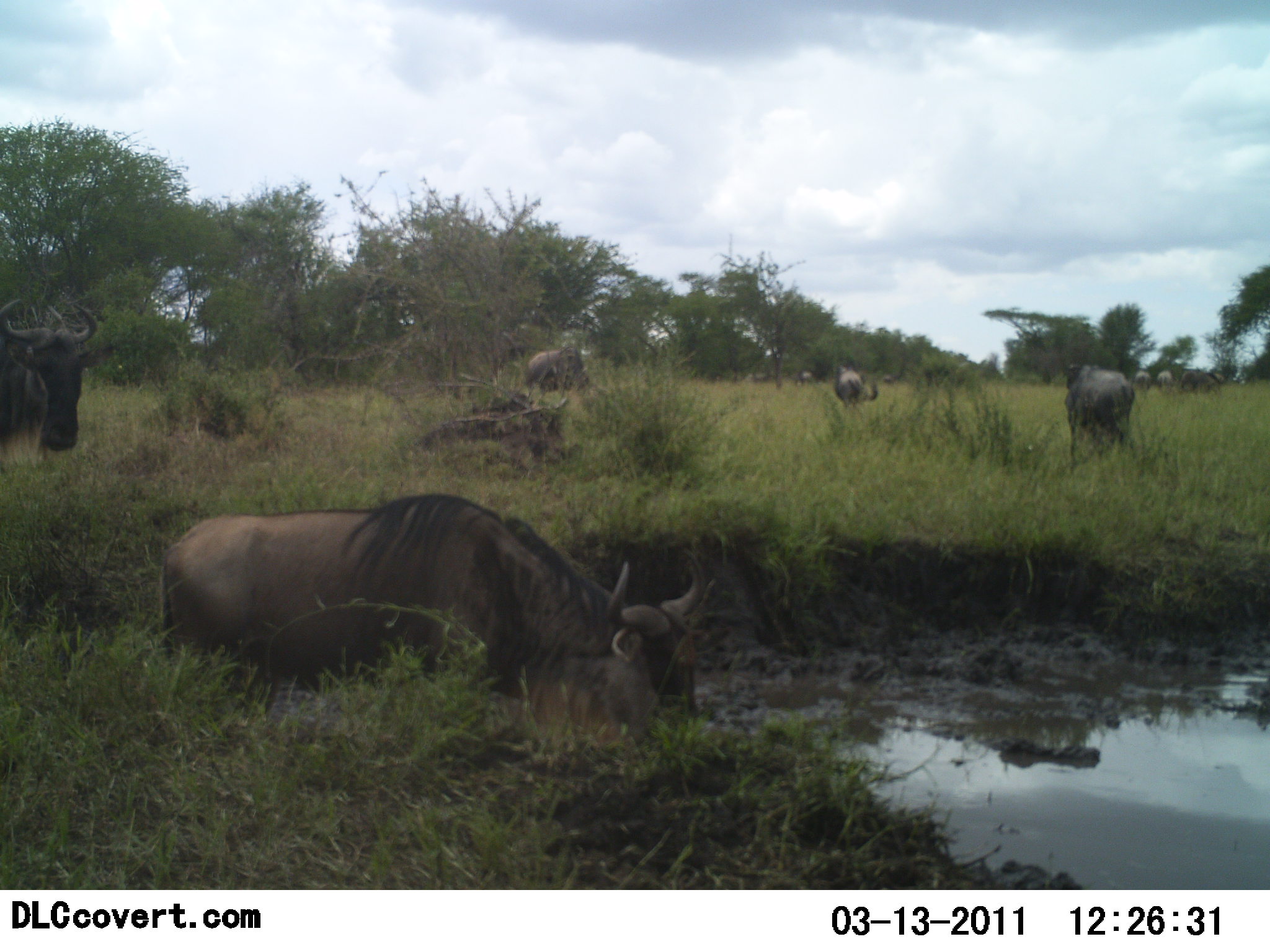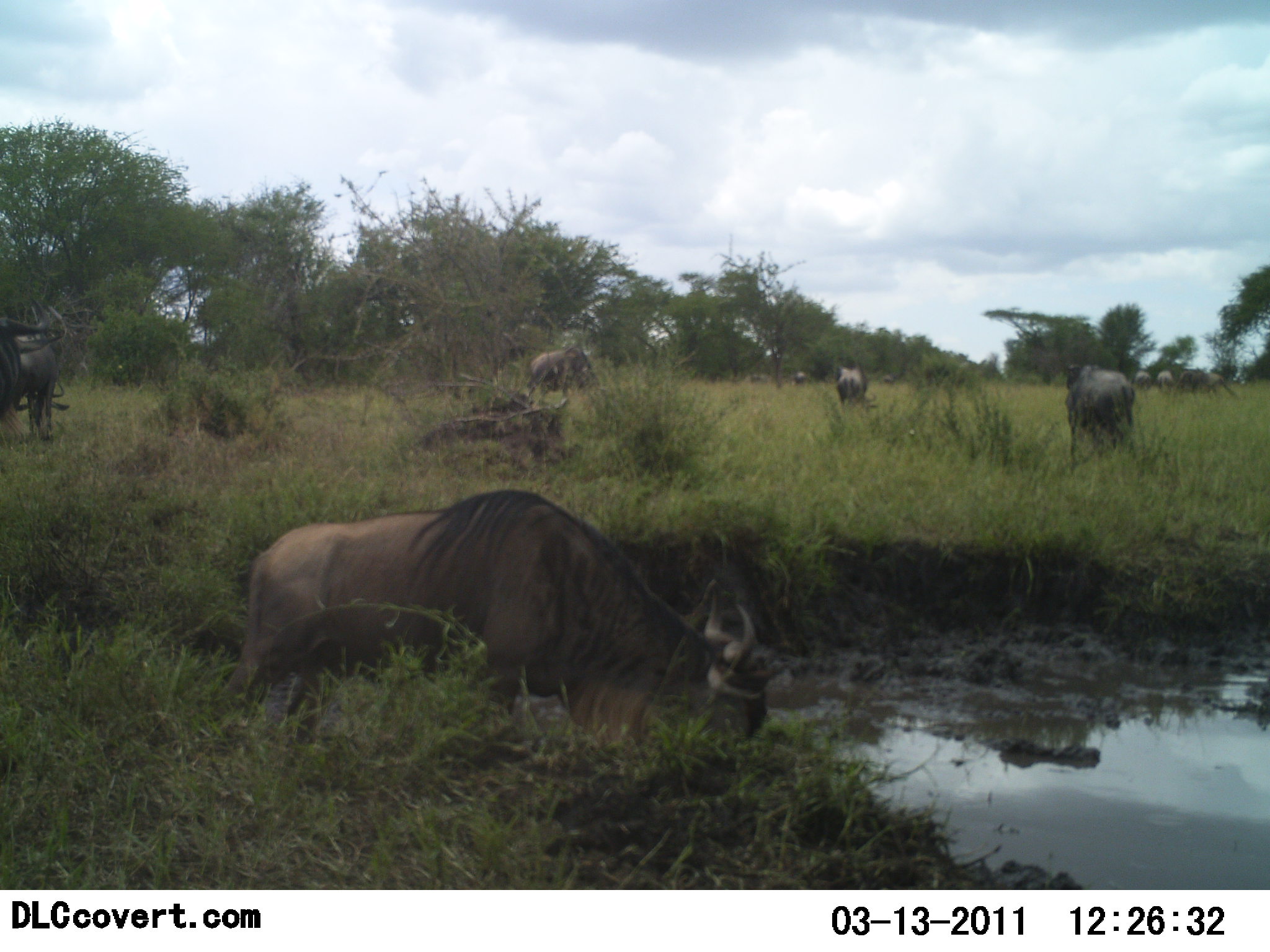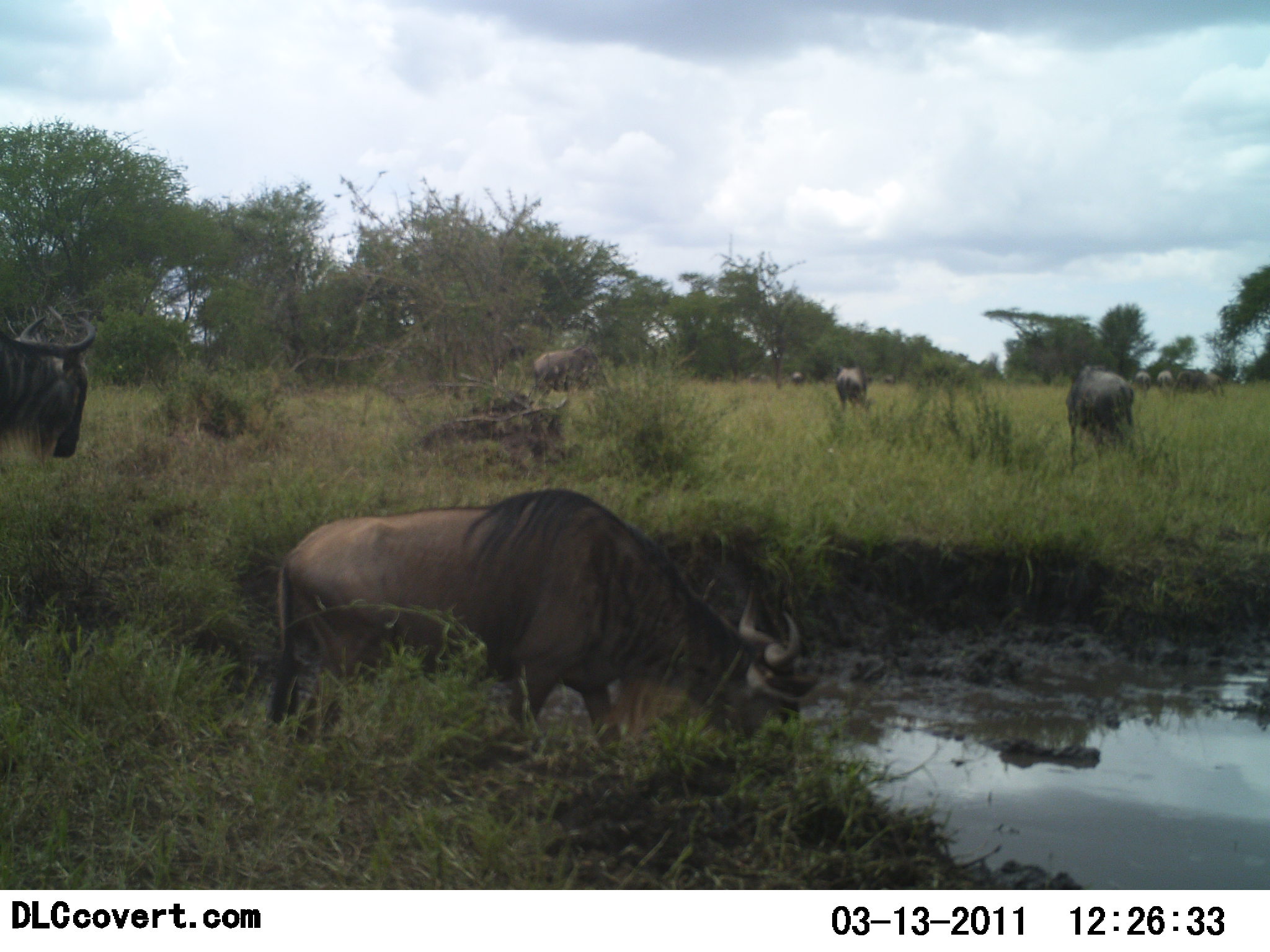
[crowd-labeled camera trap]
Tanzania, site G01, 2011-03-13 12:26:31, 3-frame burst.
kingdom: Animalia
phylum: Chordata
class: Mammalia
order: Artiodactyla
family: Bovidae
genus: Connochaetes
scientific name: Connochaetes taurinus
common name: blue wildebeest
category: wildebeest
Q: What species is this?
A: Wildebeest (blue wildebeest) (Connochaetes taurinus).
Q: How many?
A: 8.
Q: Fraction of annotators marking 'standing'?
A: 64%.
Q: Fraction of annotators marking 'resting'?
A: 18%.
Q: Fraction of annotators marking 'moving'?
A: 55%.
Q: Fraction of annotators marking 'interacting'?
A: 9%.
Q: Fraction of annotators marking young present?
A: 0%.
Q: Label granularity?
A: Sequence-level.